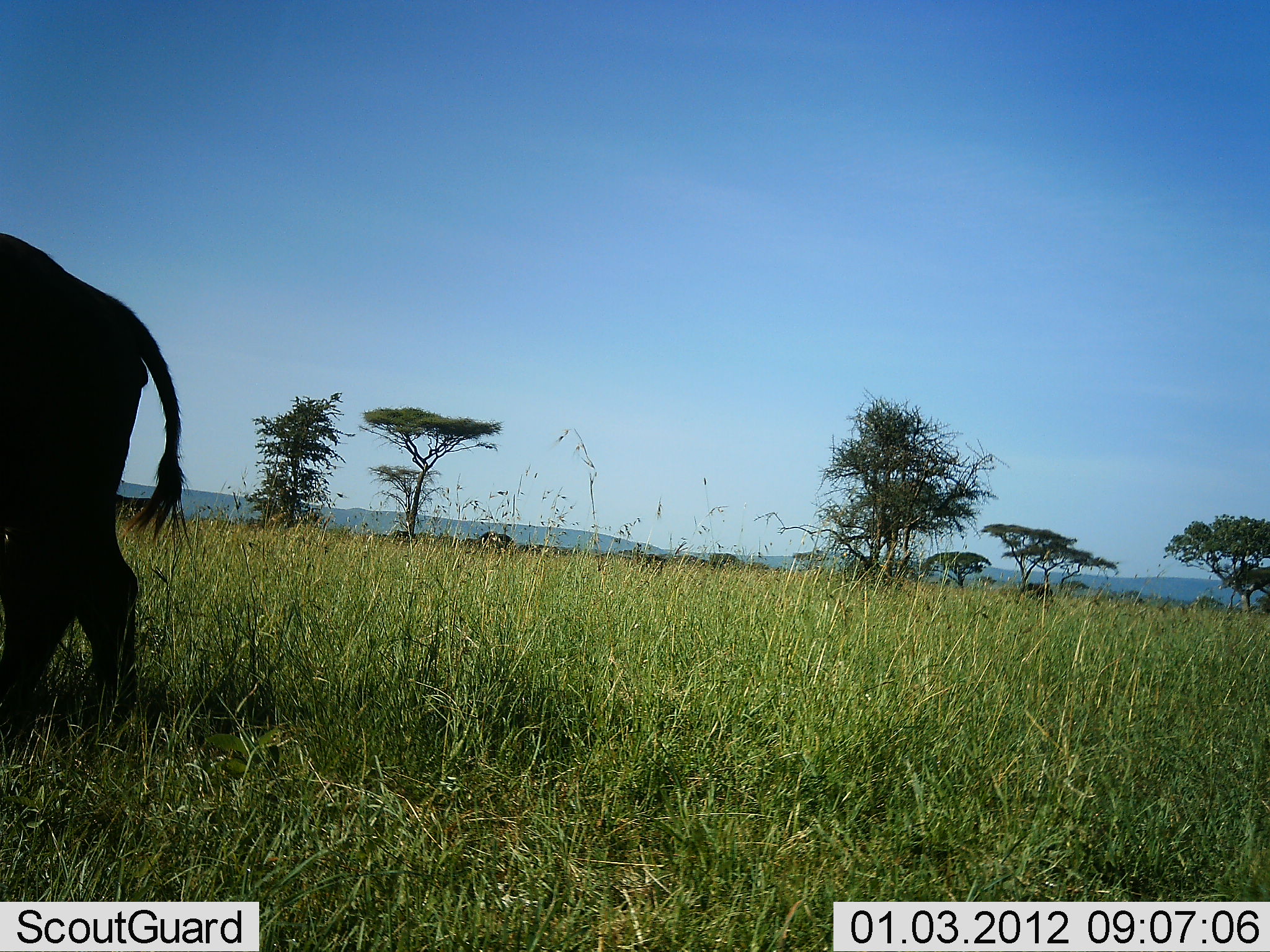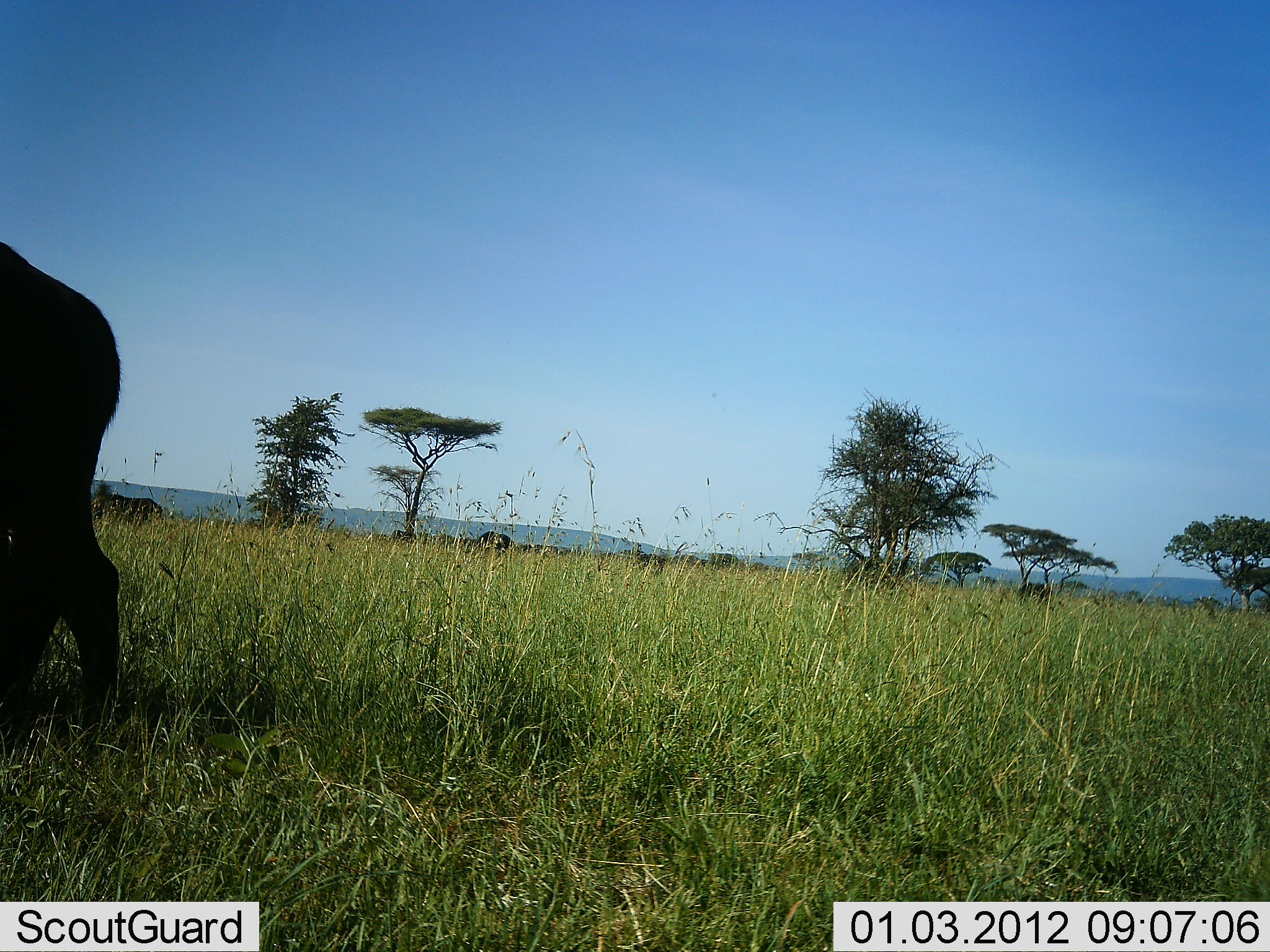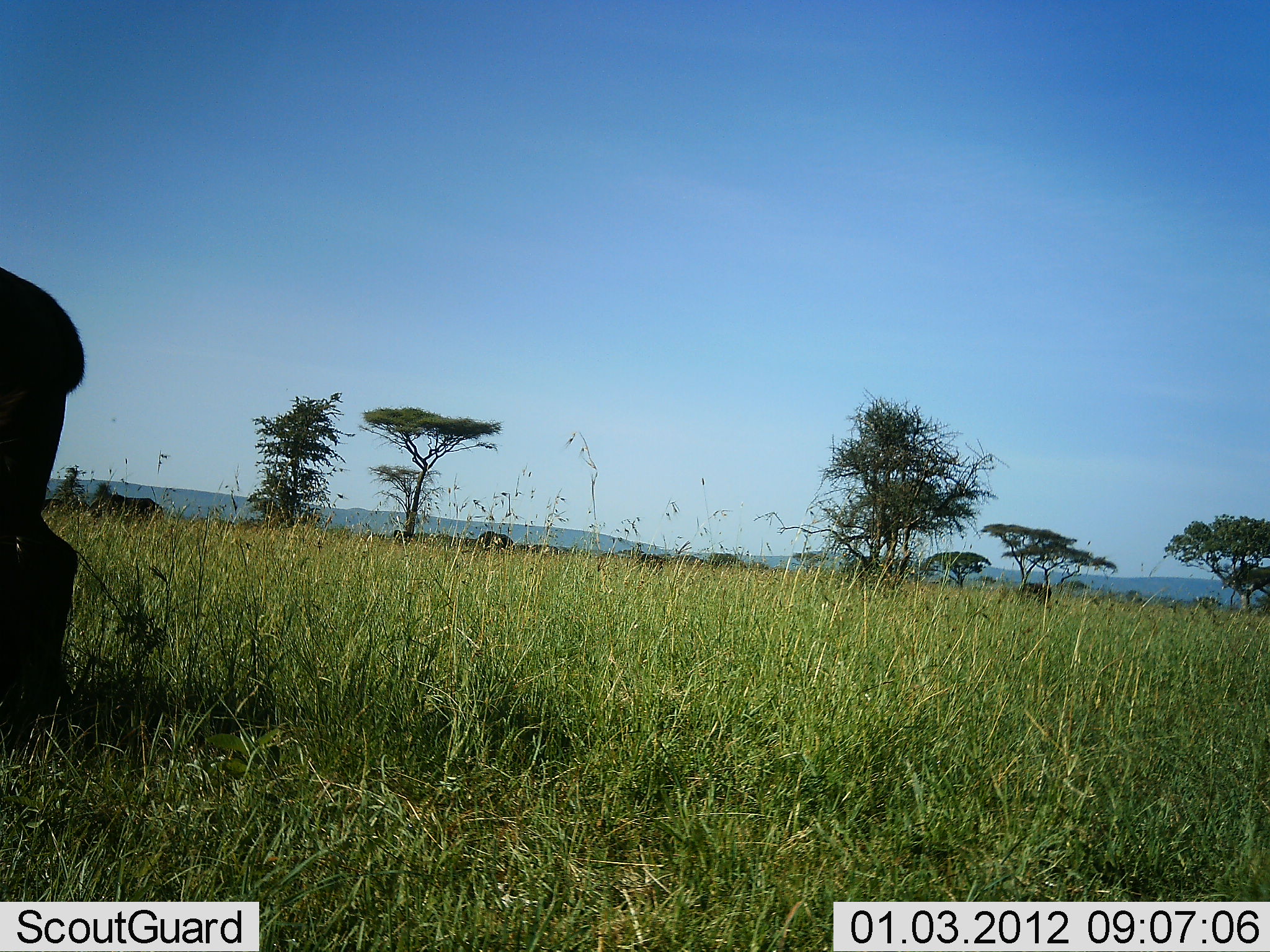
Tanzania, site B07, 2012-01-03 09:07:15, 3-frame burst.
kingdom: Animalia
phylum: Chordata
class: Mammalia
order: Artiodactyla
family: Bovidae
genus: Syncerus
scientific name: Syncerus caffer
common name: cape buffalo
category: buffalo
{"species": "buffalo (cape buffalo) (Syncerus caffer)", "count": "1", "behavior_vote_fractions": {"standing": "46%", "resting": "0%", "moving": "54%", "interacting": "0%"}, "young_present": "0%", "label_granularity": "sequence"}